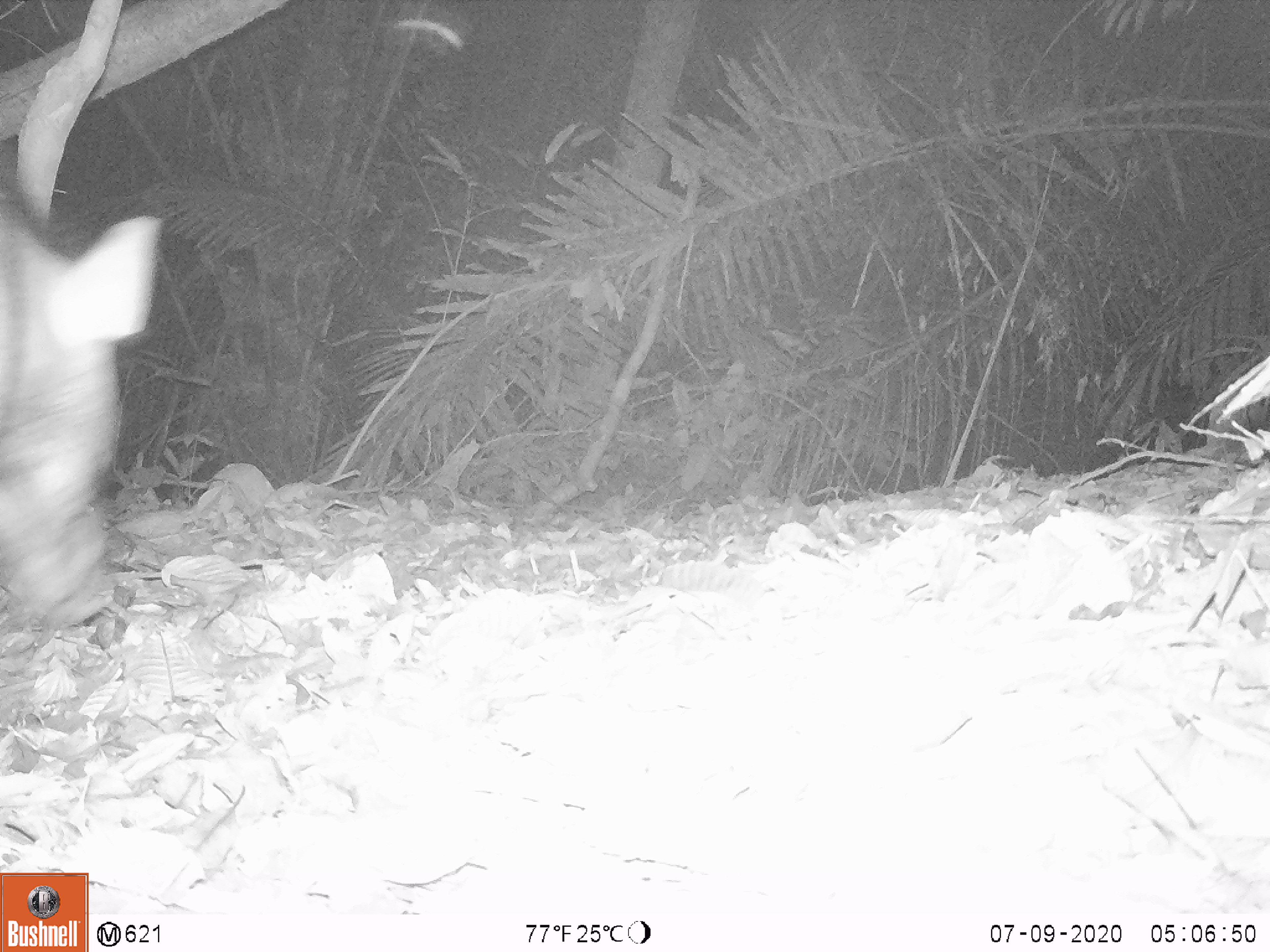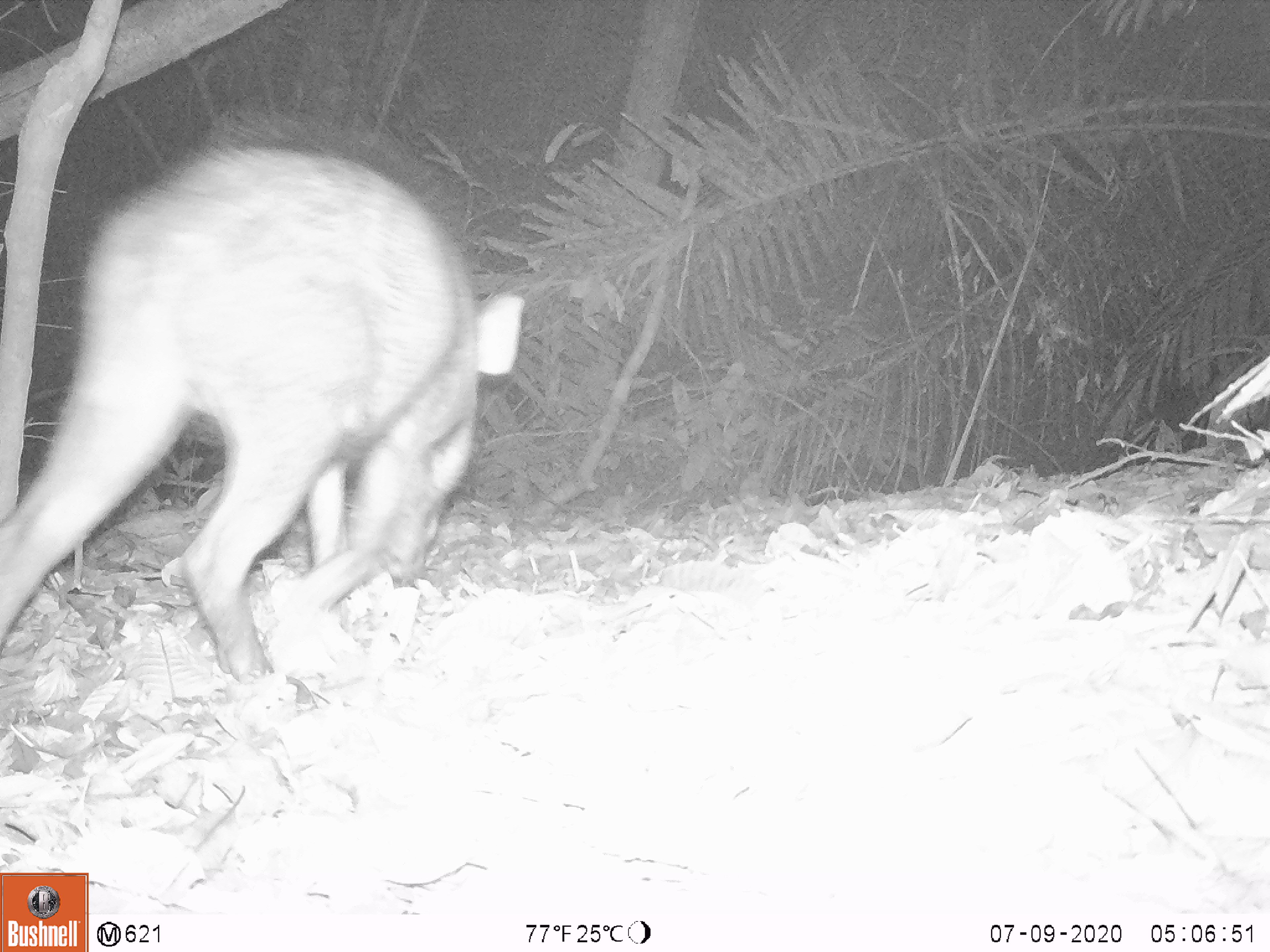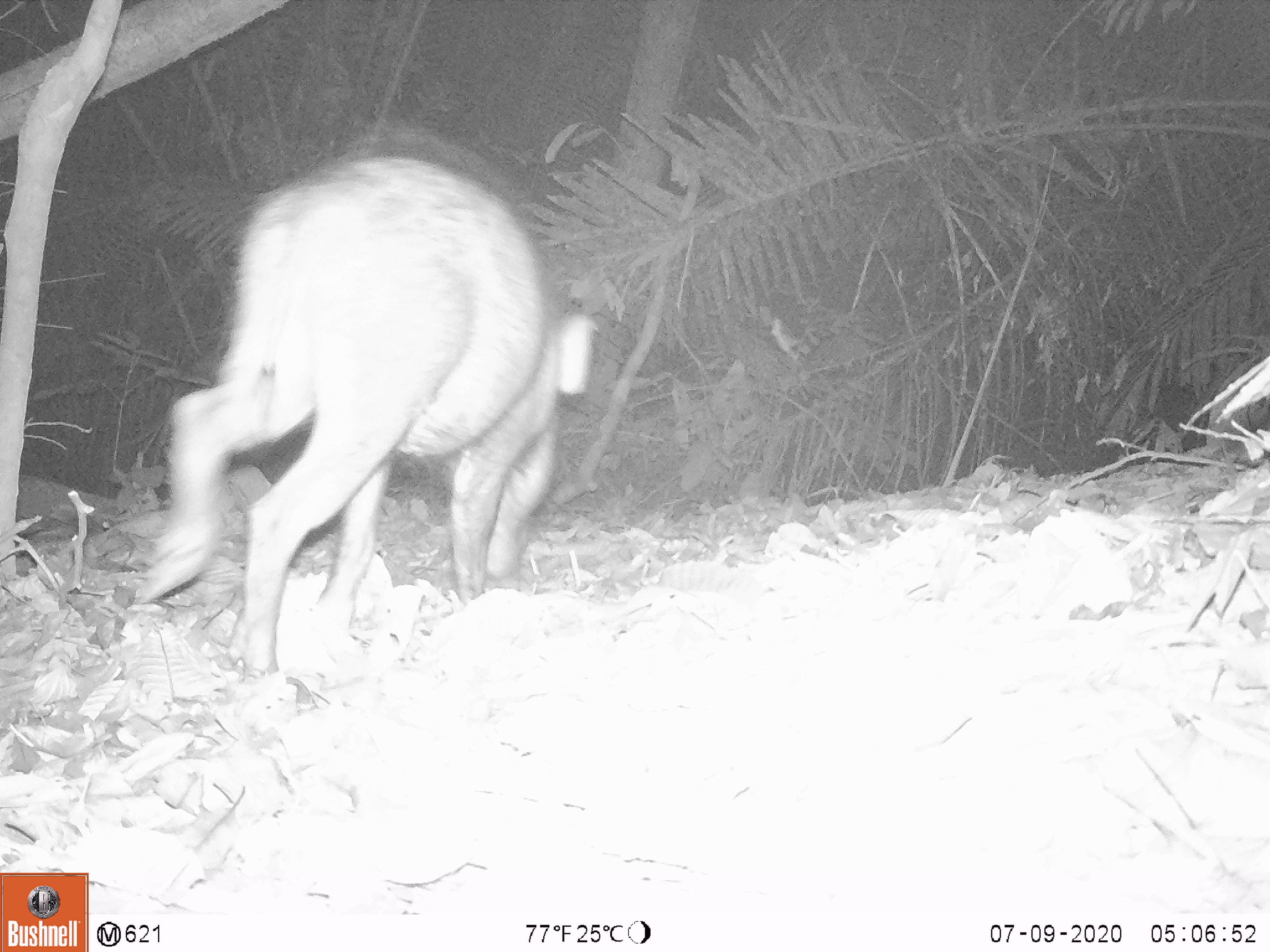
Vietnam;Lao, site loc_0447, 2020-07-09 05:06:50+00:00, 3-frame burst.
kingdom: Animalia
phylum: Chordata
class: Mammalia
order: Artiodactyla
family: Suidae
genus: Sus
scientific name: Sus scrofa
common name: eurasian wild pig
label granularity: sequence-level